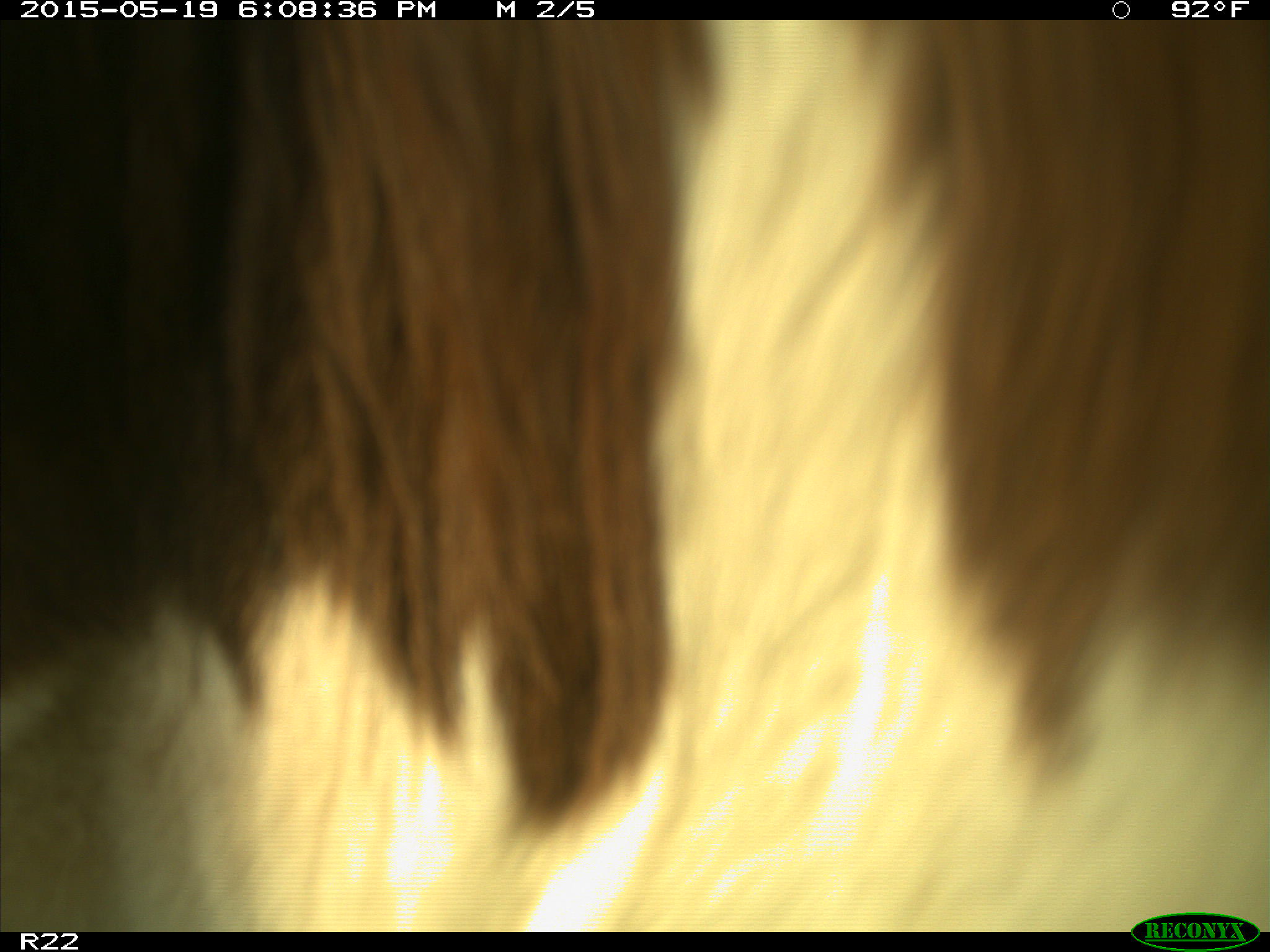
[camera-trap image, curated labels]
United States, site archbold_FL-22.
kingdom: Animalia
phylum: Chordata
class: Mammalia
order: Artiodactyla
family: Bovidae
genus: Bos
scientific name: Bos taurus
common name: domestic cow